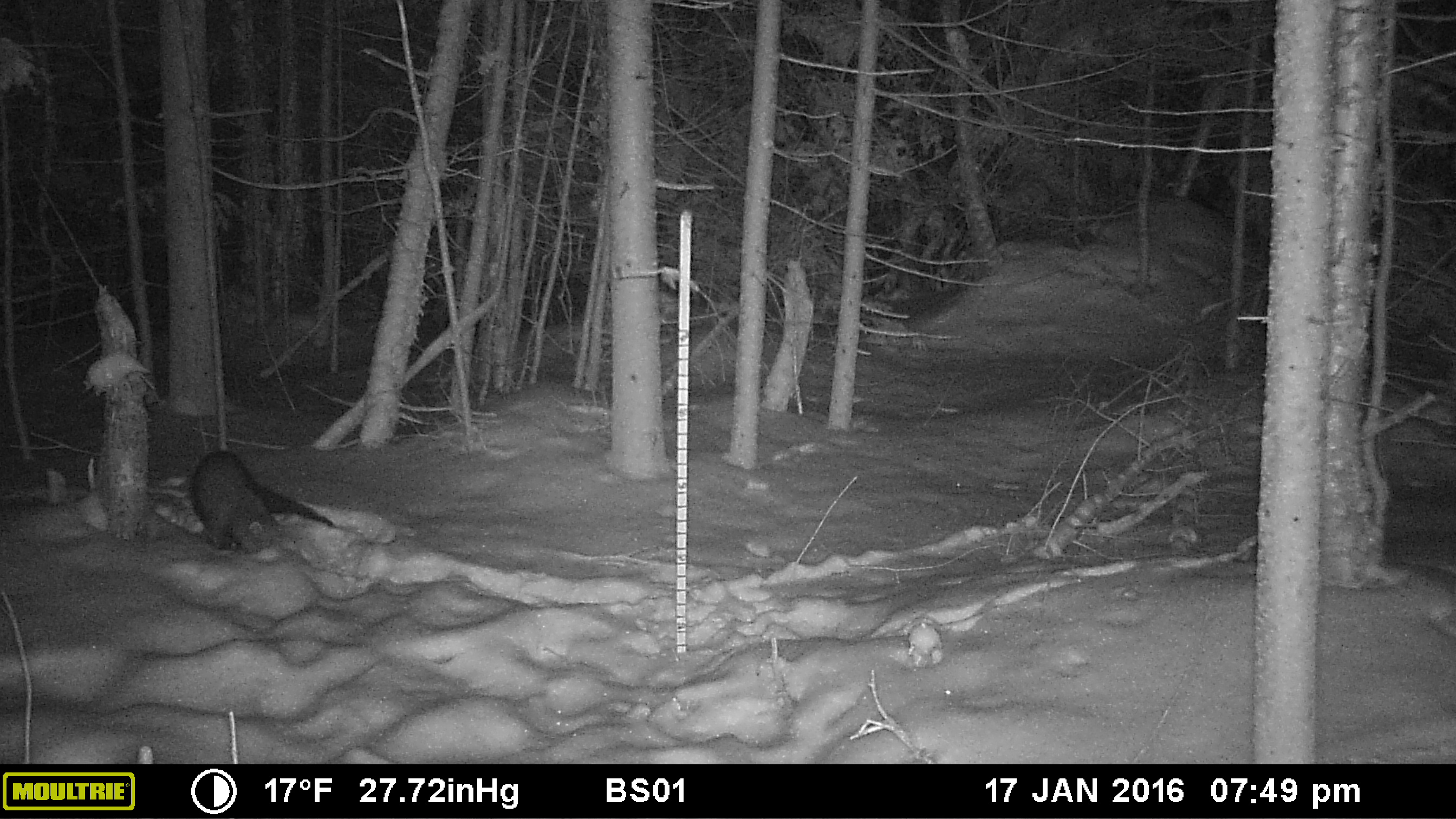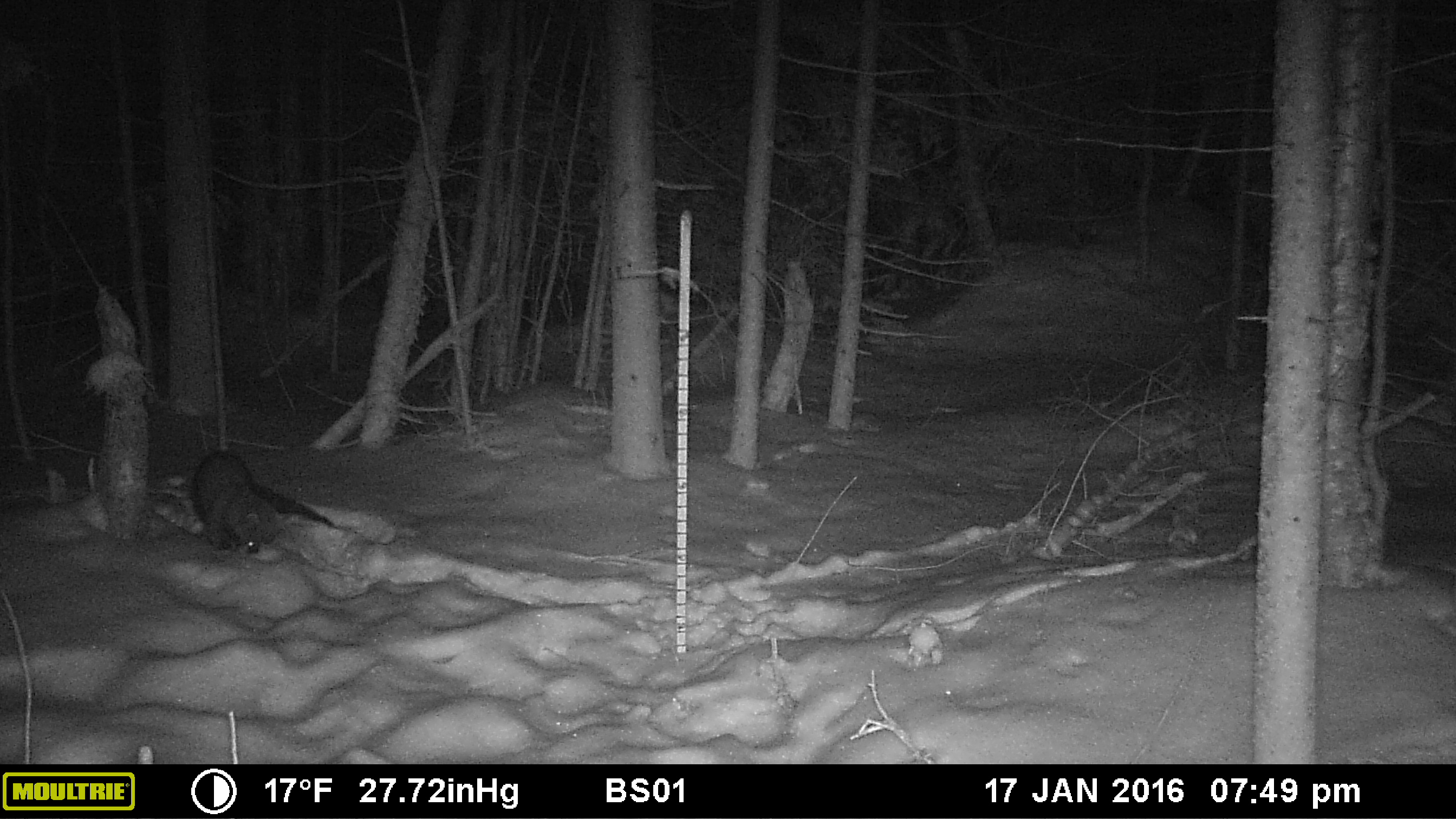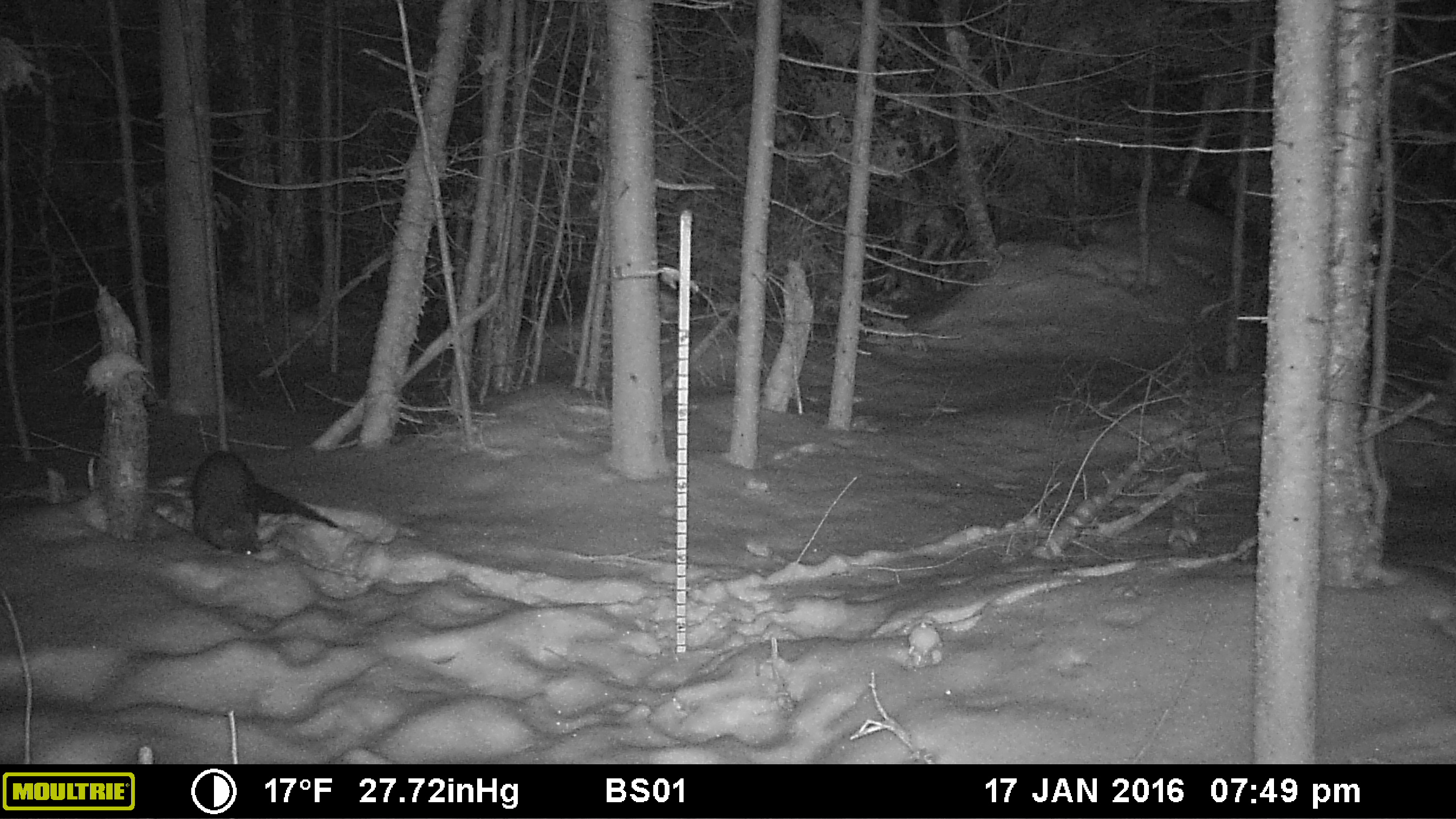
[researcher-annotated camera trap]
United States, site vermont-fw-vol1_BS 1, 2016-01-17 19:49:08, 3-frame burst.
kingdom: Animalia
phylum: Chordata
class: Mammalia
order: Carnivora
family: Mustelidae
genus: Pekania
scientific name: Pekania pennanti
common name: fisher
Fisher (Pekania pennanti).